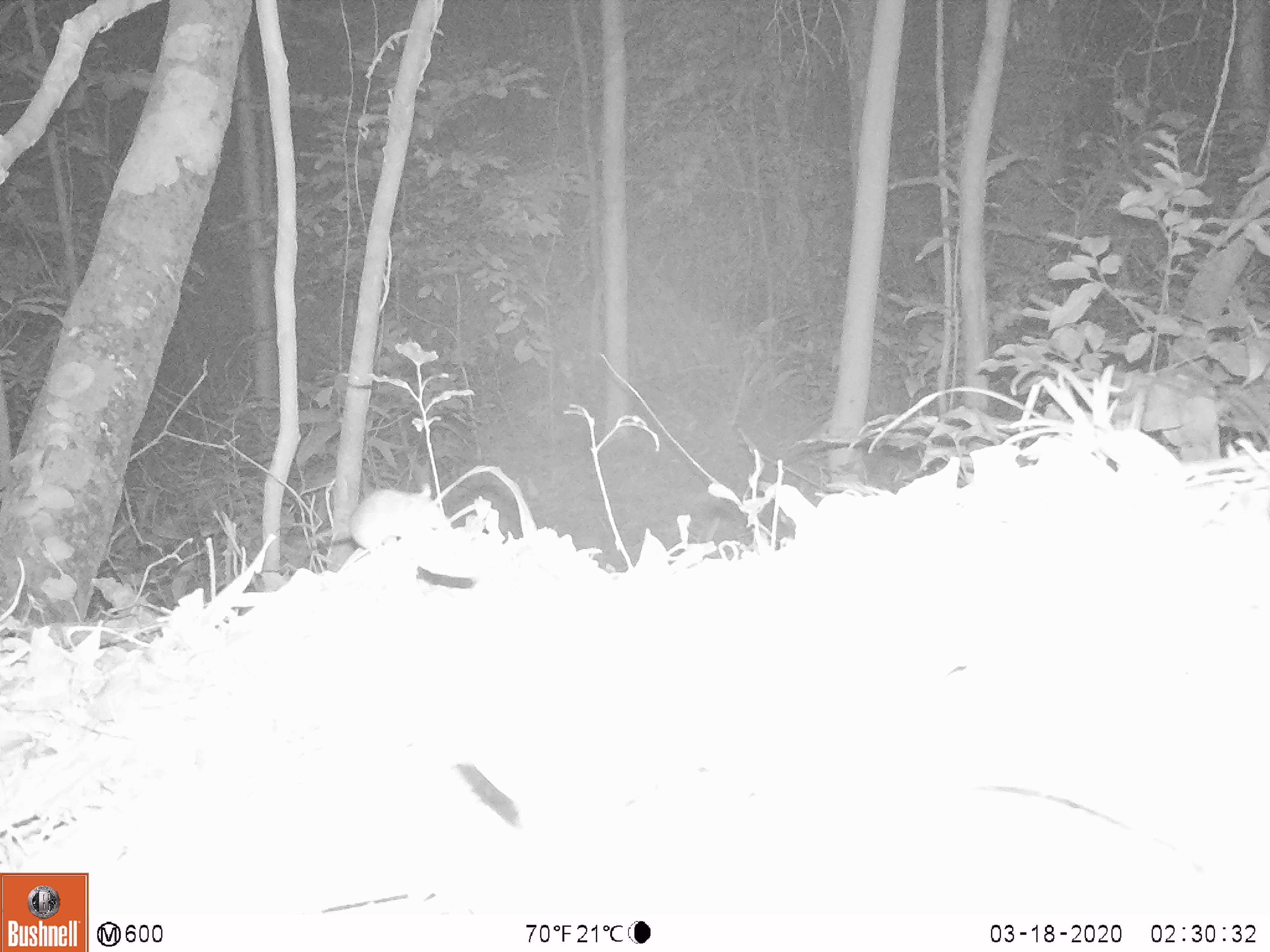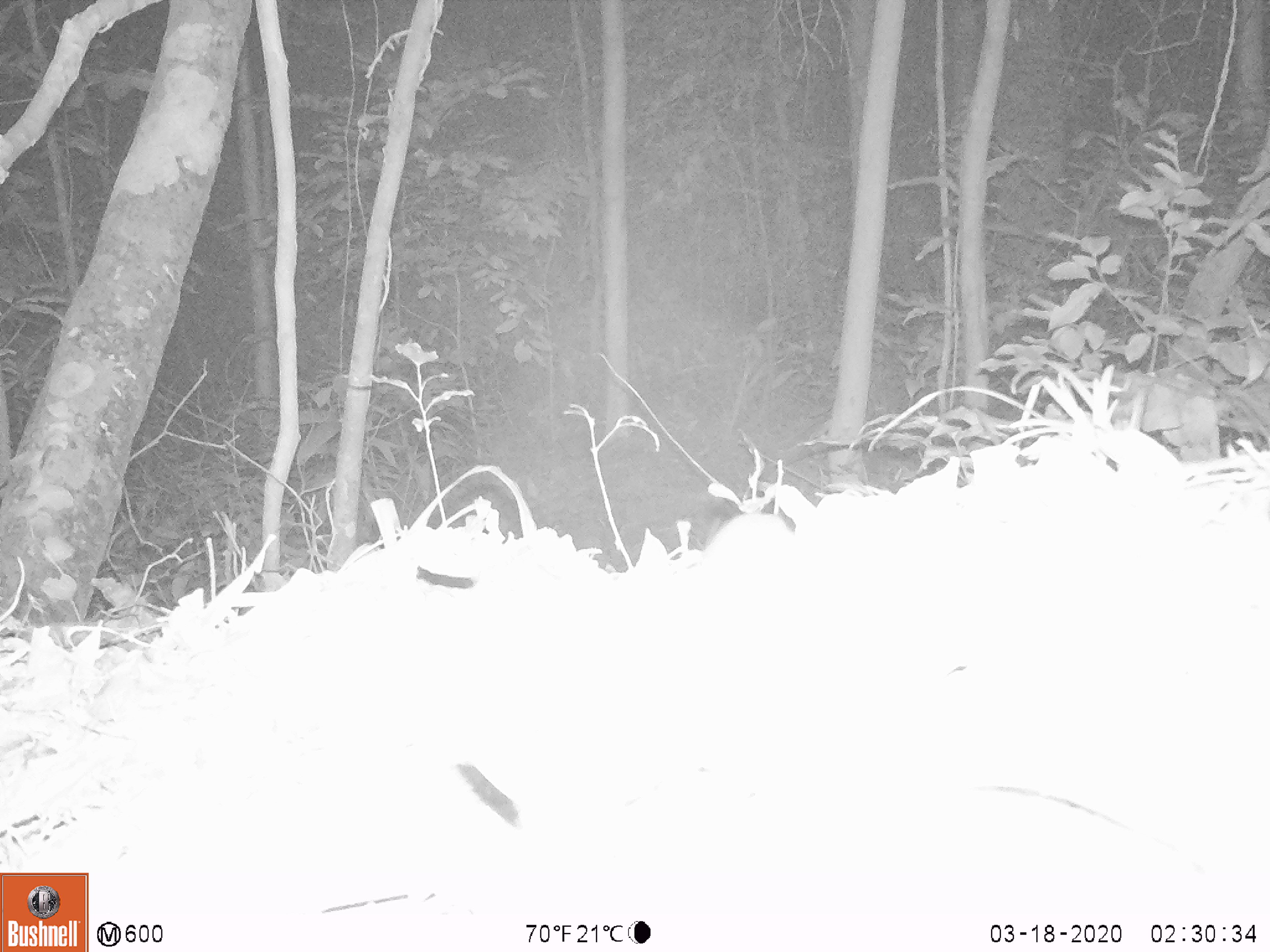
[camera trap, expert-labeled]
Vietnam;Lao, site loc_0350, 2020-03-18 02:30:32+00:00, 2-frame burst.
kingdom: Animalia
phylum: Chordata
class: Mammalia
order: Rodentia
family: Muridae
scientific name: Muridae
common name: old-world mice and rats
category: unidentified murid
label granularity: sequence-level